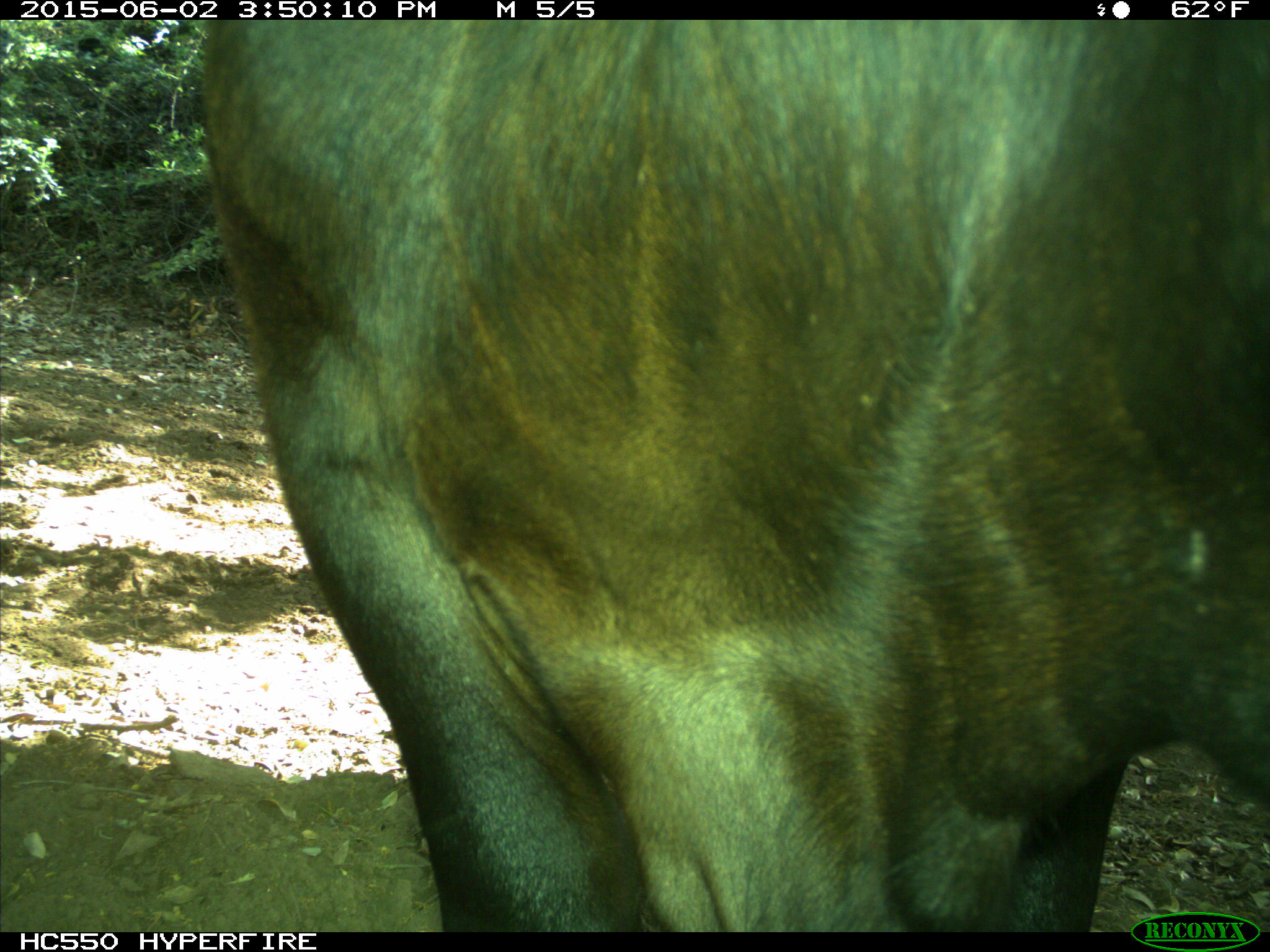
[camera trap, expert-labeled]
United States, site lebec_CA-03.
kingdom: Animalia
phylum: Chordata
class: Mammalia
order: Artiodactyla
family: Bovidae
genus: Bos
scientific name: Bos taurus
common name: domestic cow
Bos taurus (domestic cow).